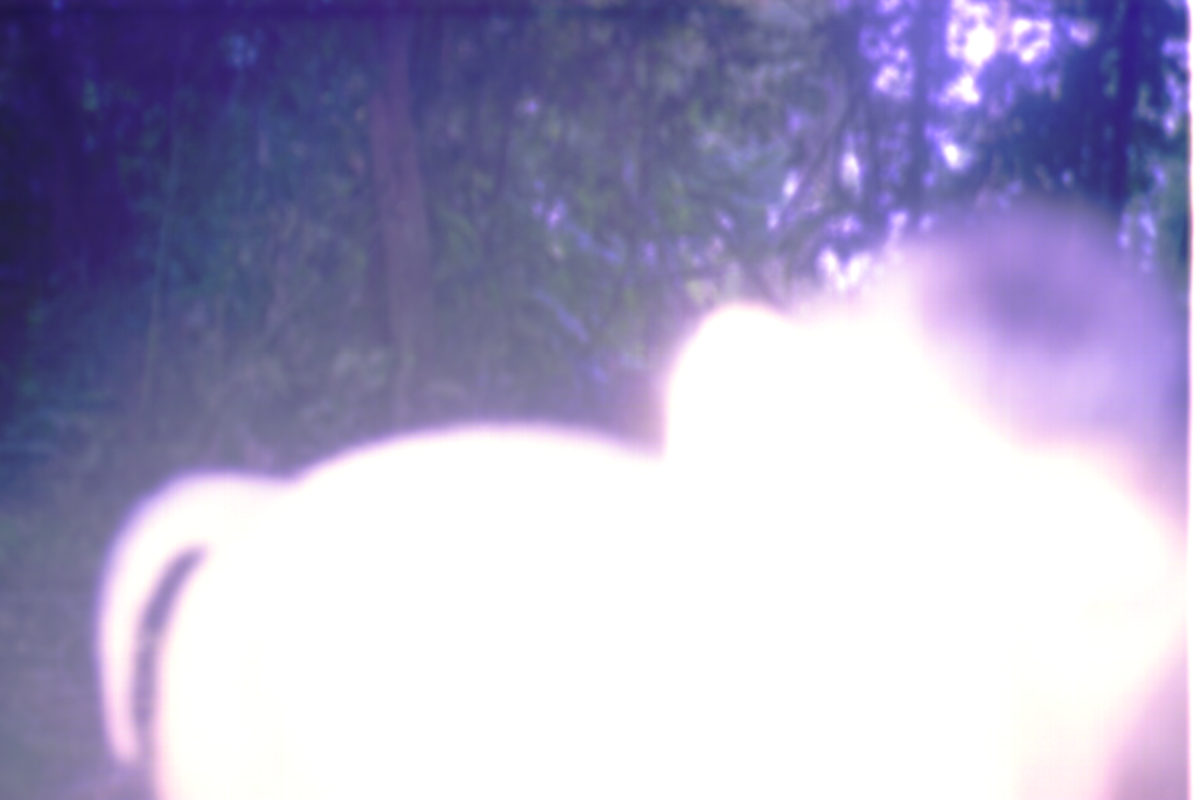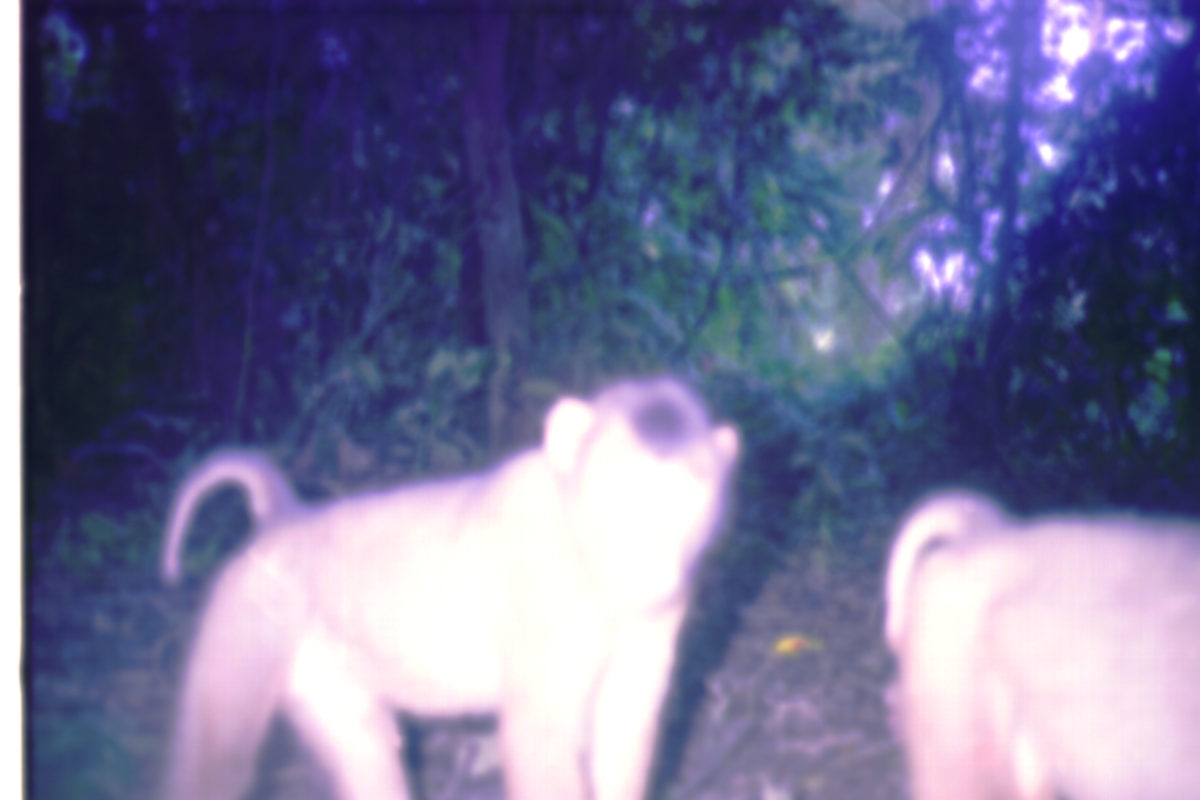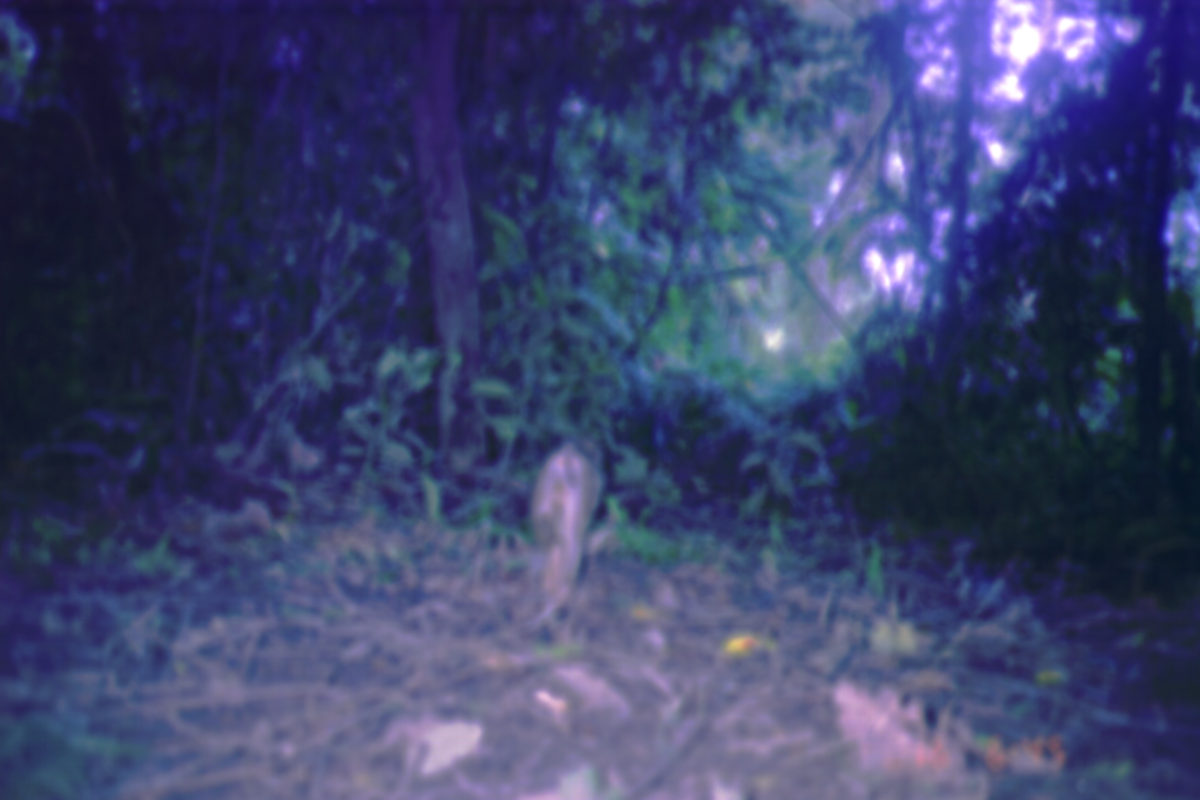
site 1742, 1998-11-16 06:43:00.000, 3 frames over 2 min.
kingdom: Animalia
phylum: Chordata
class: Mammalia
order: Primates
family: Cercopithecidae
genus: Macaca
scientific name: Macaca nemestrina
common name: southern pig-tailed macaque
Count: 1.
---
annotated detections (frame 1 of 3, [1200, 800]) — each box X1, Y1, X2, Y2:
macaca nemestrina: 79, 256, 1193, 799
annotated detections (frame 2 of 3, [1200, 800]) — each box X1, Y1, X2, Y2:
macaca nemestrina: 153, 375, 744, 800; 875, 487, 1200, 800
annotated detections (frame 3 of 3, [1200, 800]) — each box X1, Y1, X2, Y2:
macaca nemestrina: 529, 444, 602, 614